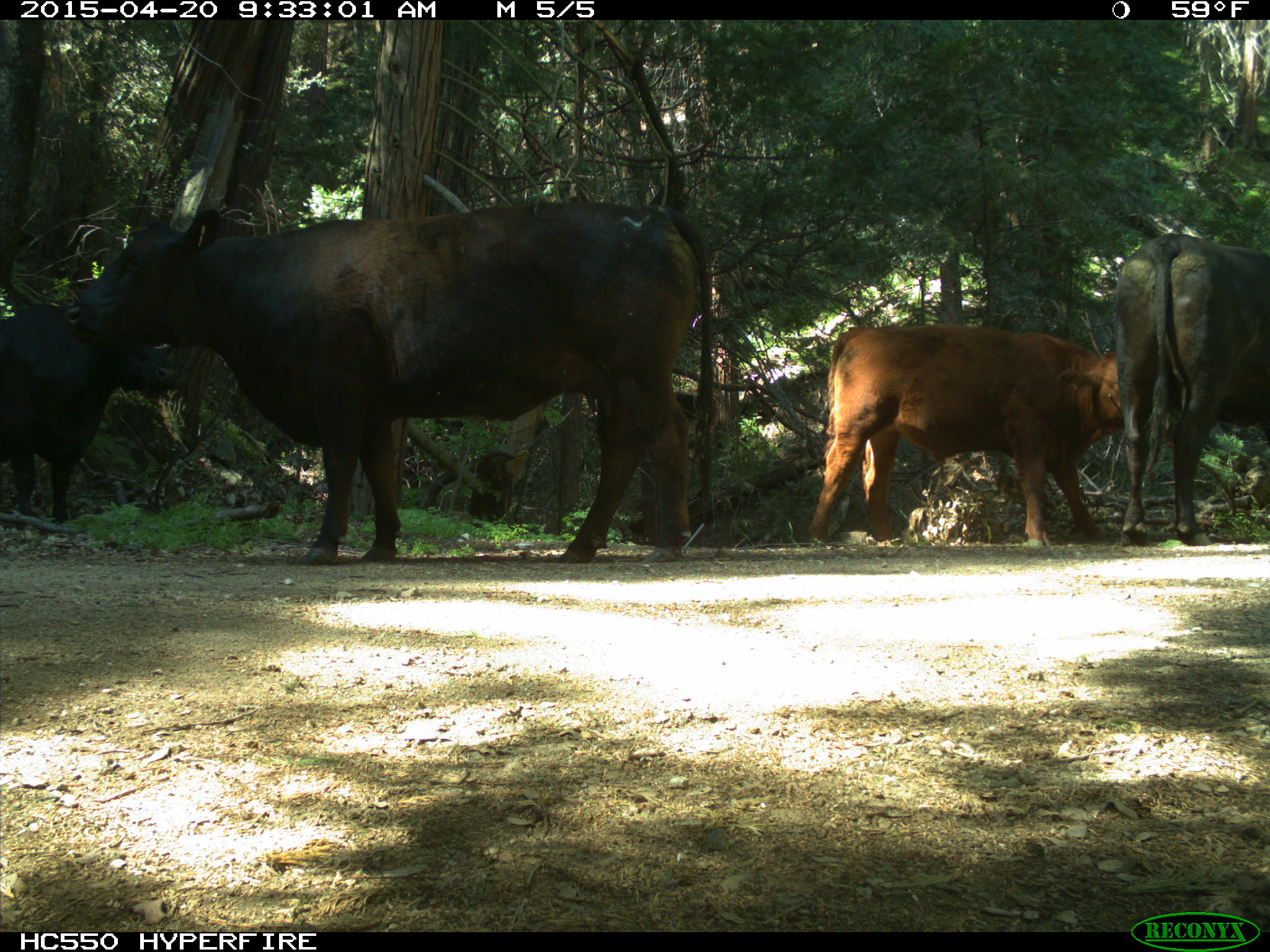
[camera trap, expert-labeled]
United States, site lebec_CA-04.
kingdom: Animalia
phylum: Chordata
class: Mammalia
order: Artiodactyla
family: Bovidae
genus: Bos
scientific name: Bos taurus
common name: domestic cow